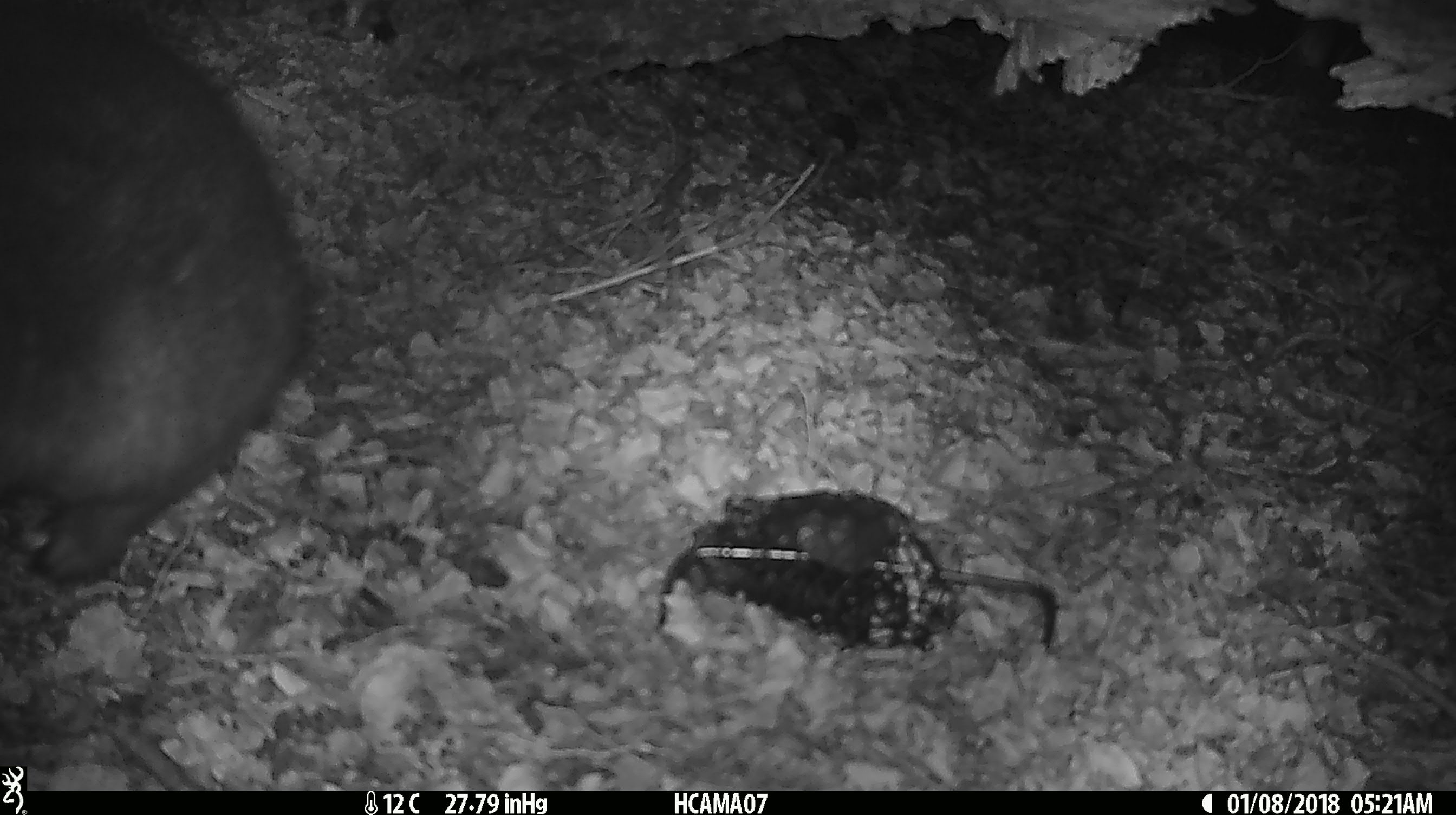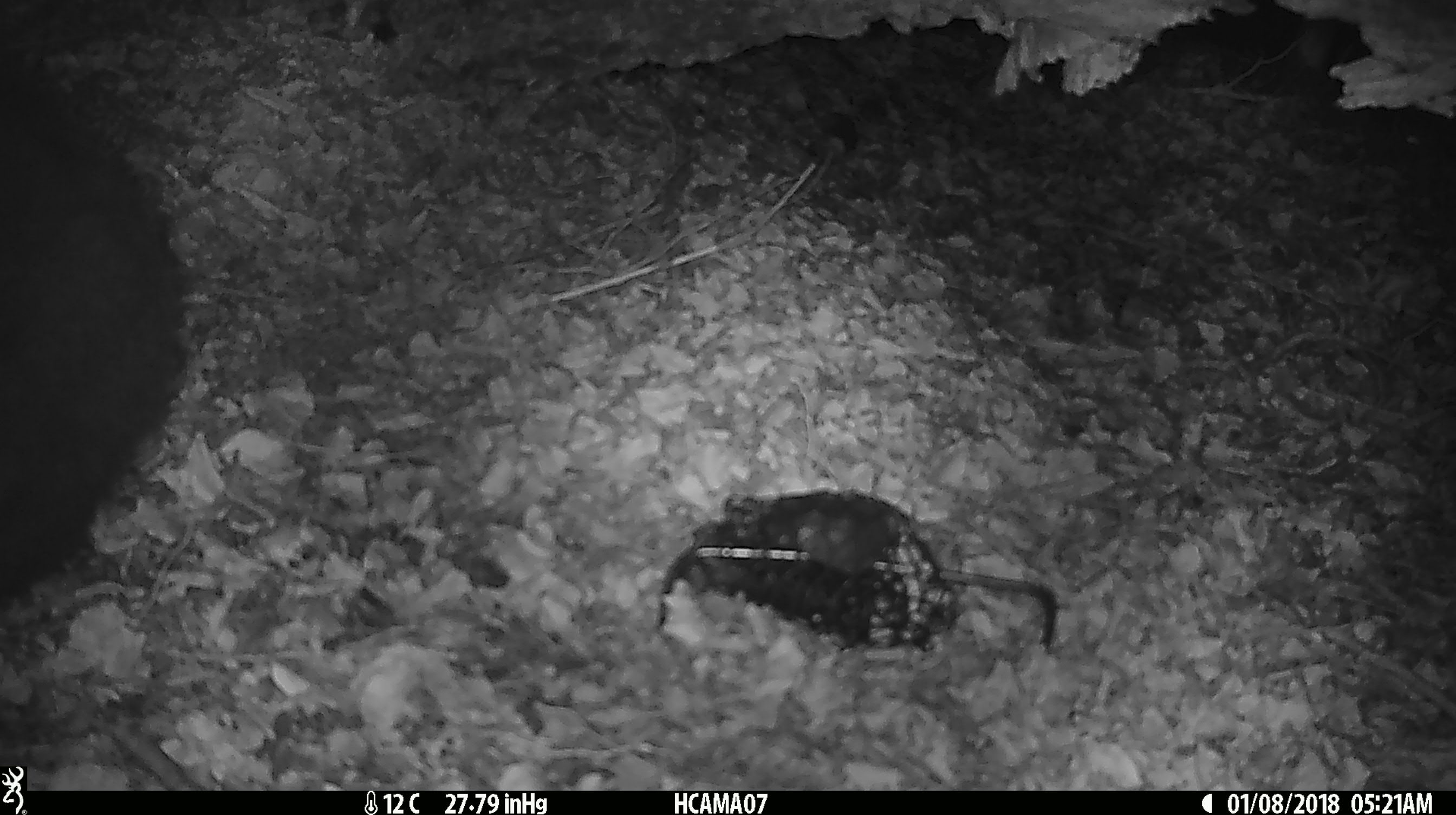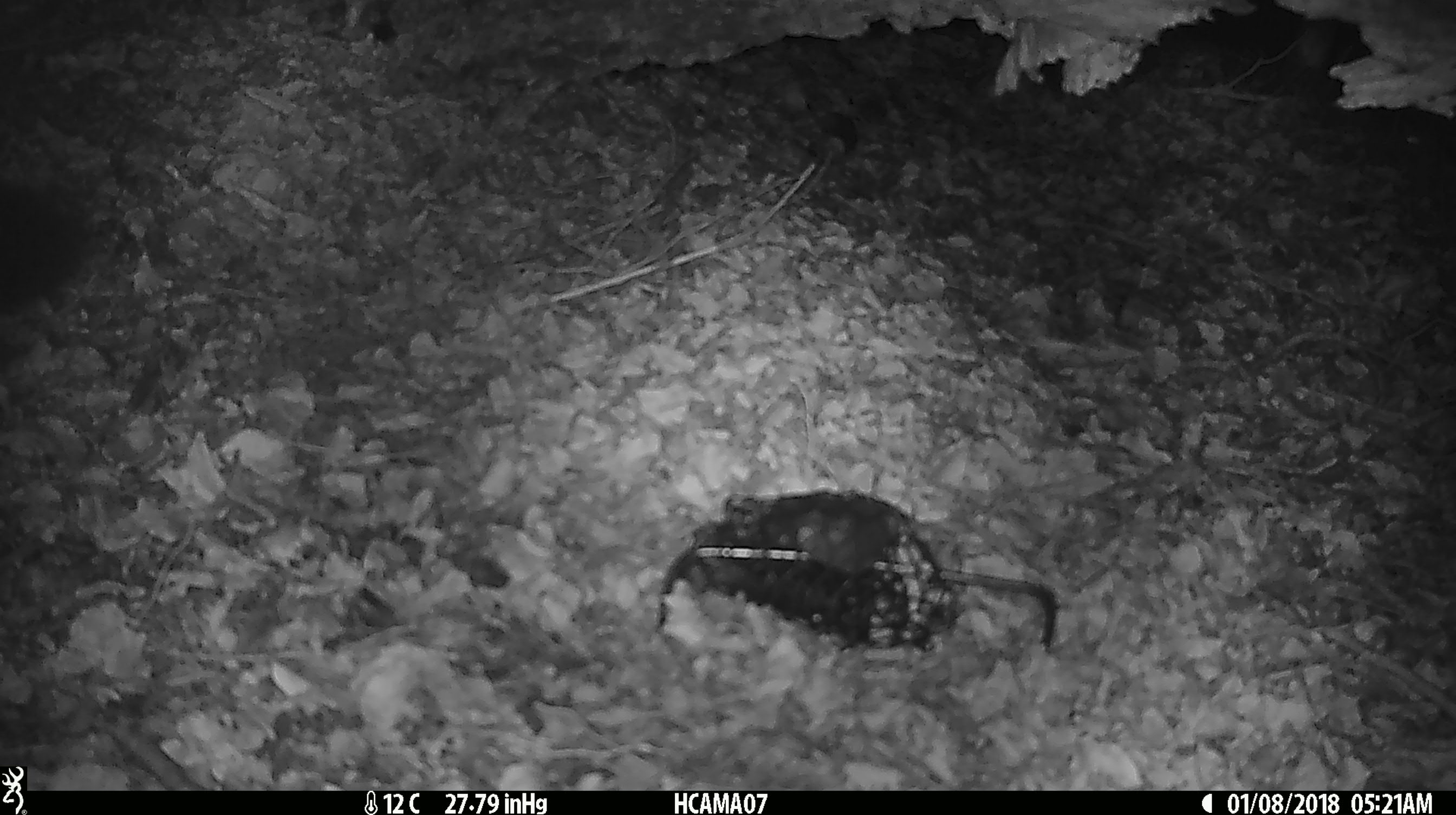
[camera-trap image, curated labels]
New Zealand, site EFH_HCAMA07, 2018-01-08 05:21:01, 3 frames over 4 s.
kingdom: Animalia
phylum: Chordata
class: Mammalia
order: Diprotodontia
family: Phalangeridae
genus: Trichosurus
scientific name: Trichosurus vulpecula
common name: common brushtail possum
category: possum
Possum (common brushtail possum) (Trichosurus vulpecula).